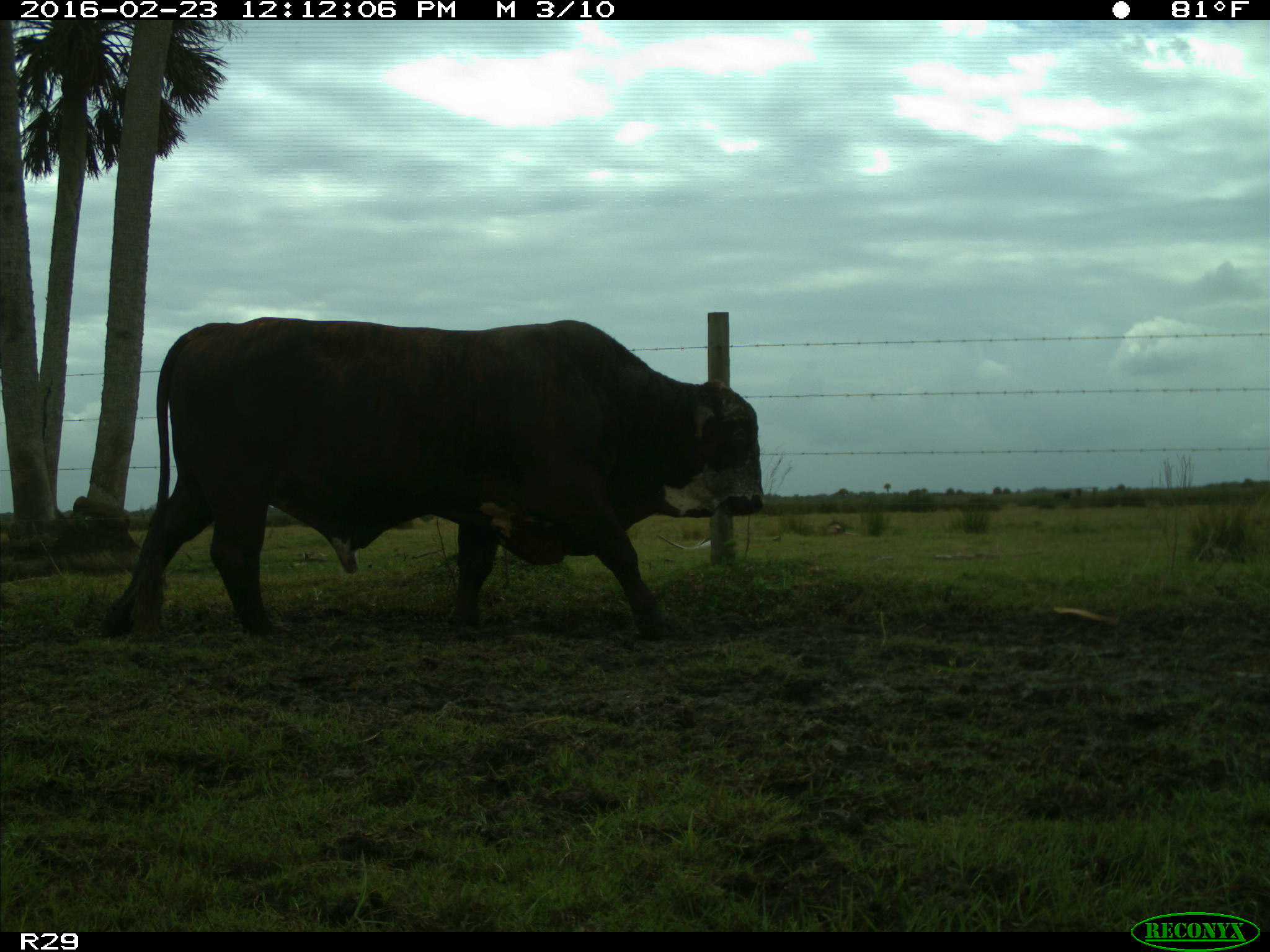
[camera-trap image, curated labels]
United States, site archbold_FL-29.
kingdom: Animalia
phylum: Chordata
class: Mammalia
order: Artiodactyla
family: Bovidae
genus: Bos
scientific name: Bos taurus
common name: domestic cow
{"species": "Bos taurus (domestic cow)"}